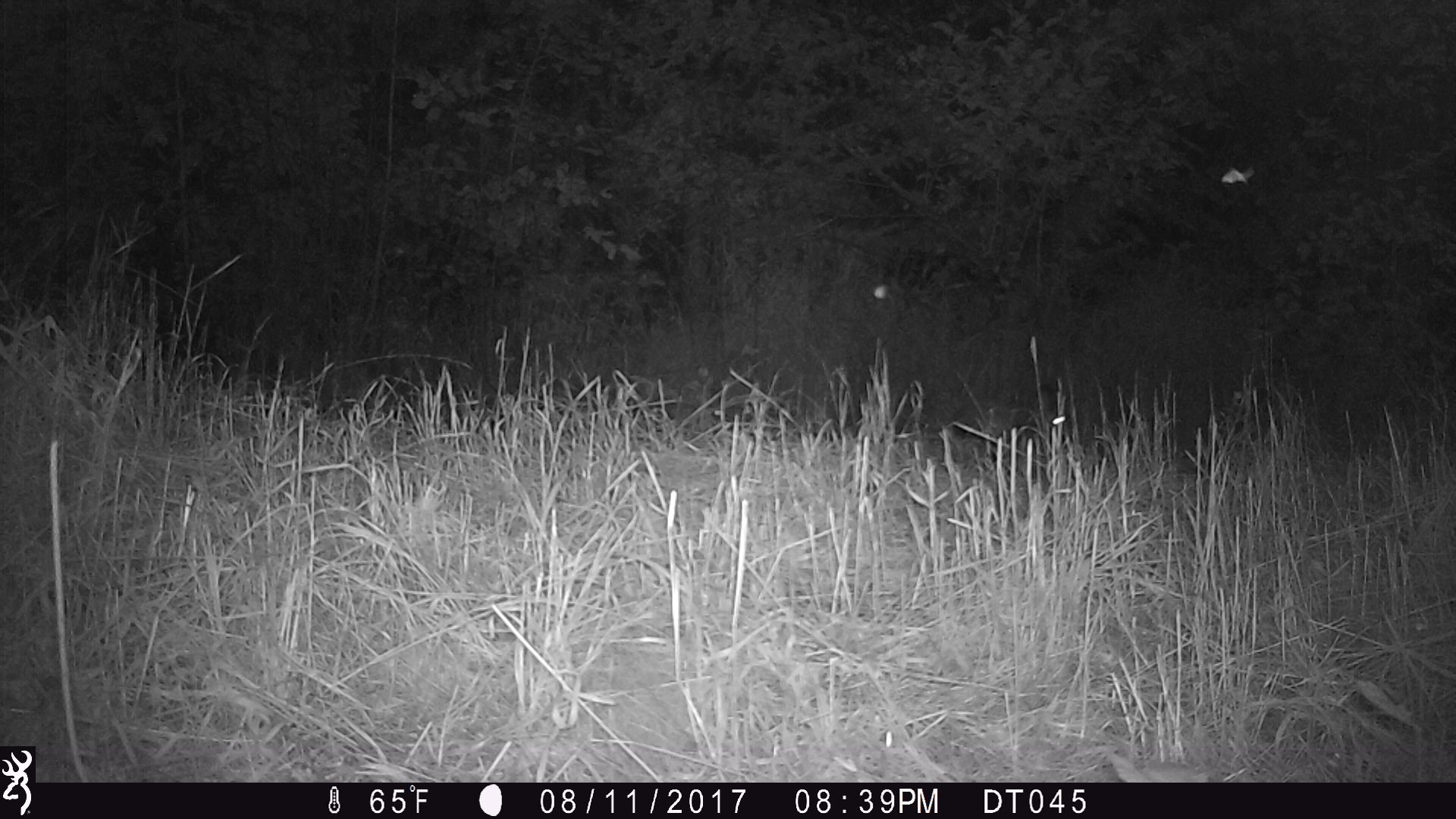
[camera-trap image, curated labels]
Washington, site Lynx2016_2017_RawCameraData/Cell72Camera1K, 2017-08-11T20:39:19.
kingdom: Animalia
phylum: Chordata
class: Mammalia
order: Lagomorpha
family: Leporidae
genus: Lepus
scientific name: Lepus americanus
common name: snowshoe hare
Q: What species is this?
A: Lepus americanus (snowshoe hare).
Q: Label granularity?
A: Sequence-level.